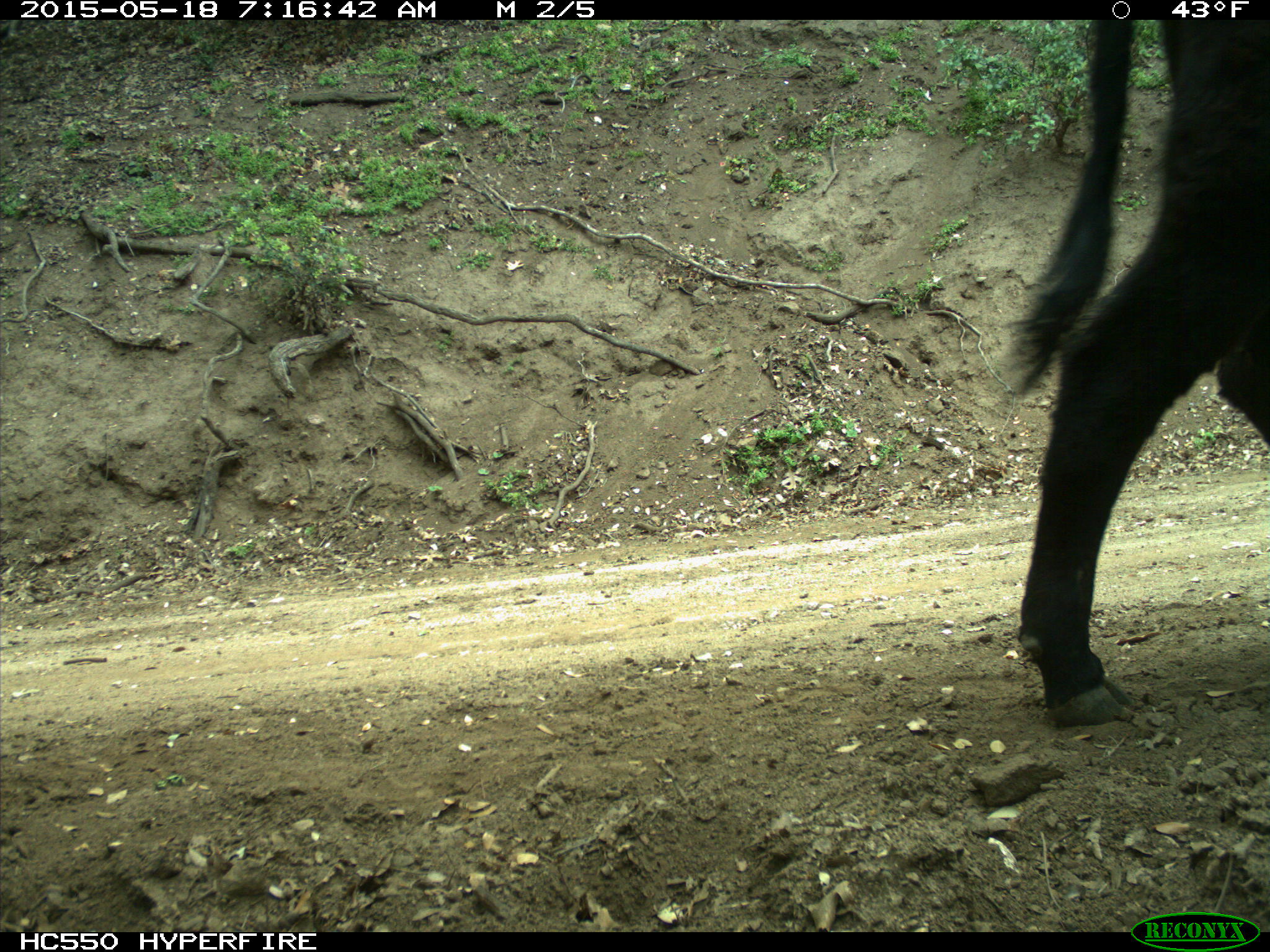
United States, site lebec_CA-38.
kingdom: Animalia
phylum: Chordata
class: Mammalia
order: Artiodactyla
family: Bovidae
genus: Bos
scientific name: Bos taurus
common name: domestic cow